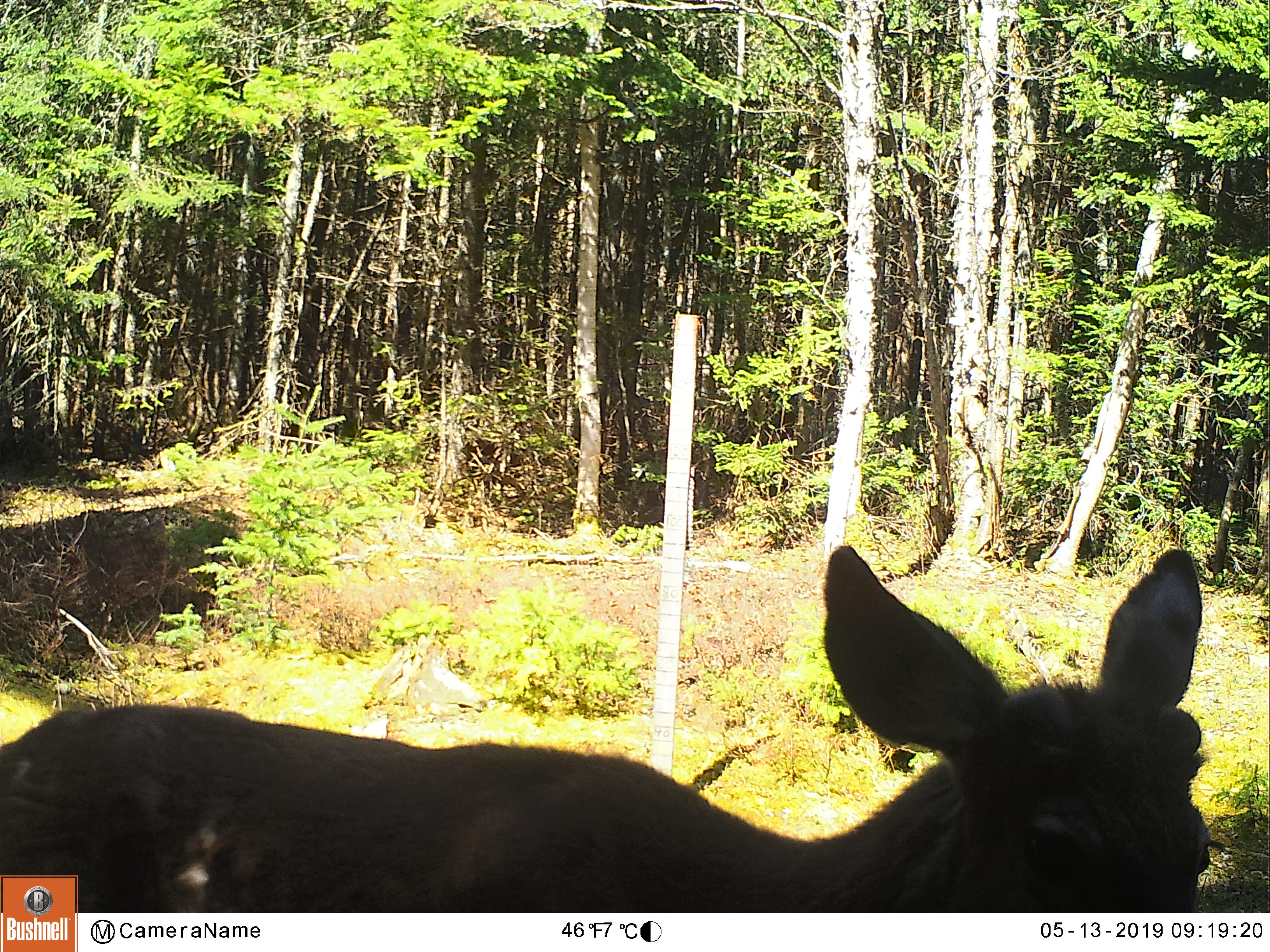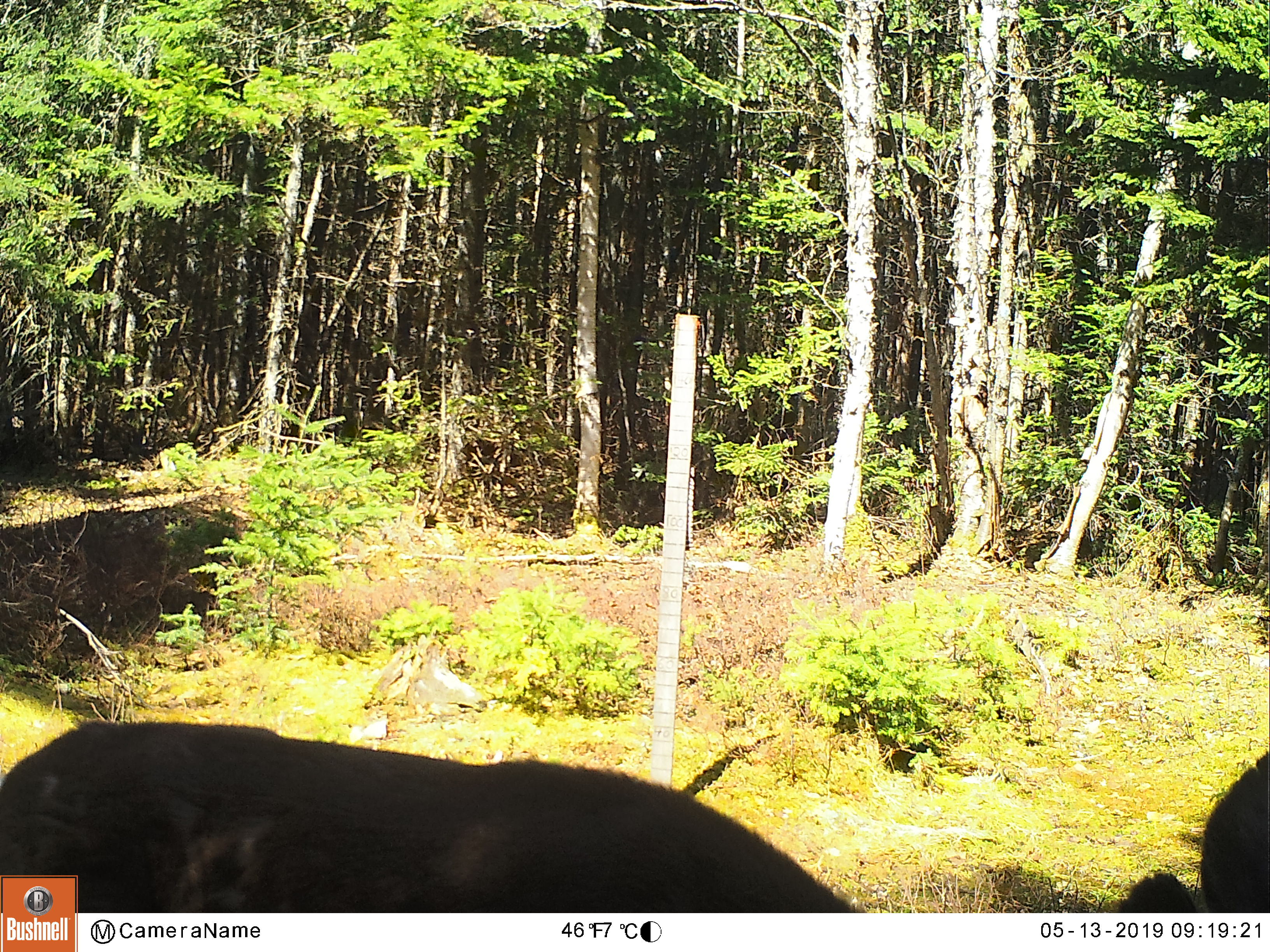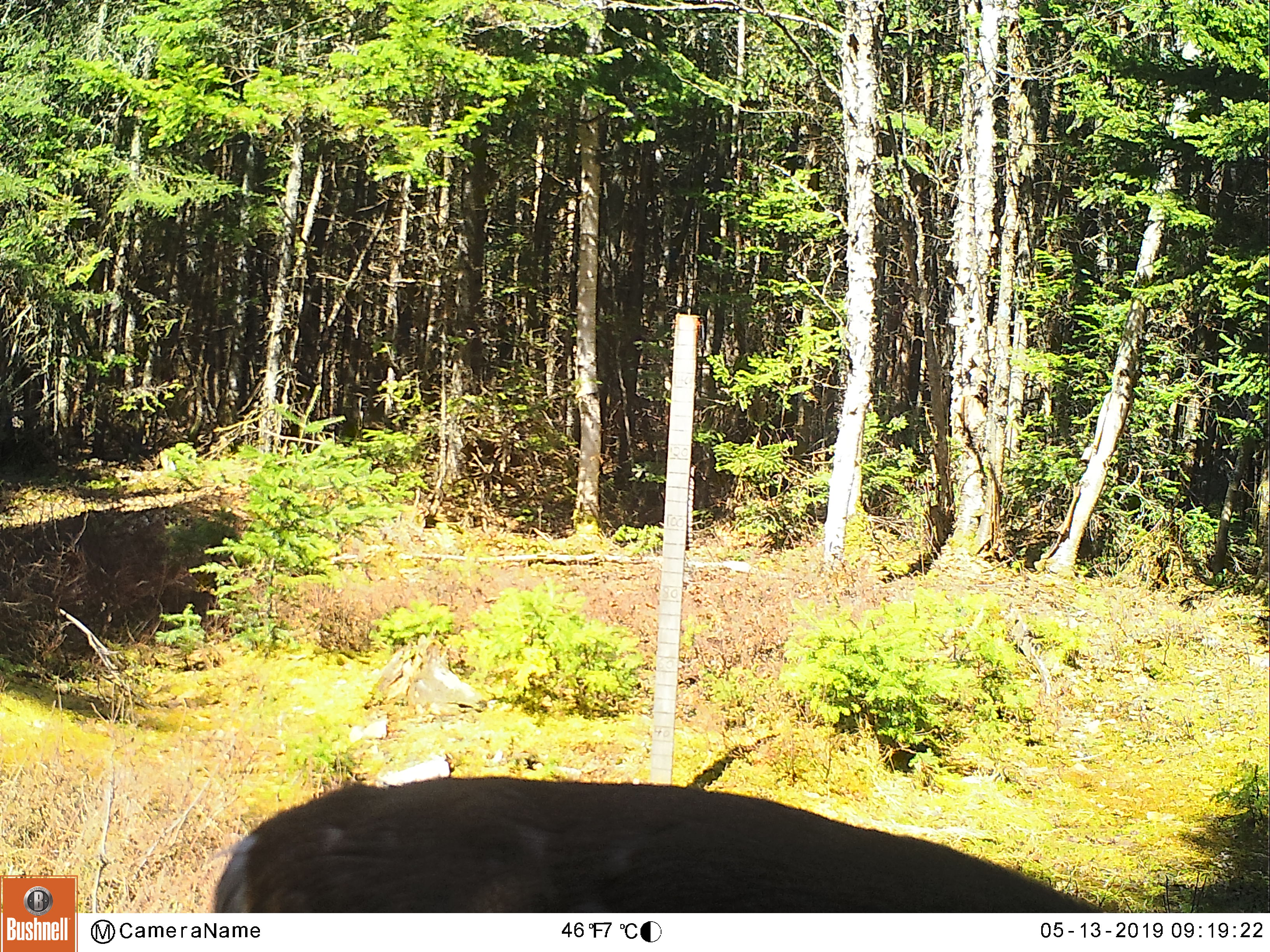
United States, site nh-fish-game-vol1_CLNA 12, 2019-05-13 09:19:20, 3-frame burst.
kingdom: Animalia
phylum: Chordata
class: Mammalia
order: Artiodactyla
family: Cervidae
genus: Odocoileus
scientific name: Odocoileus virginianus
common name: white-tailed deer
White-tailed deer (Odocoileus virginianus).